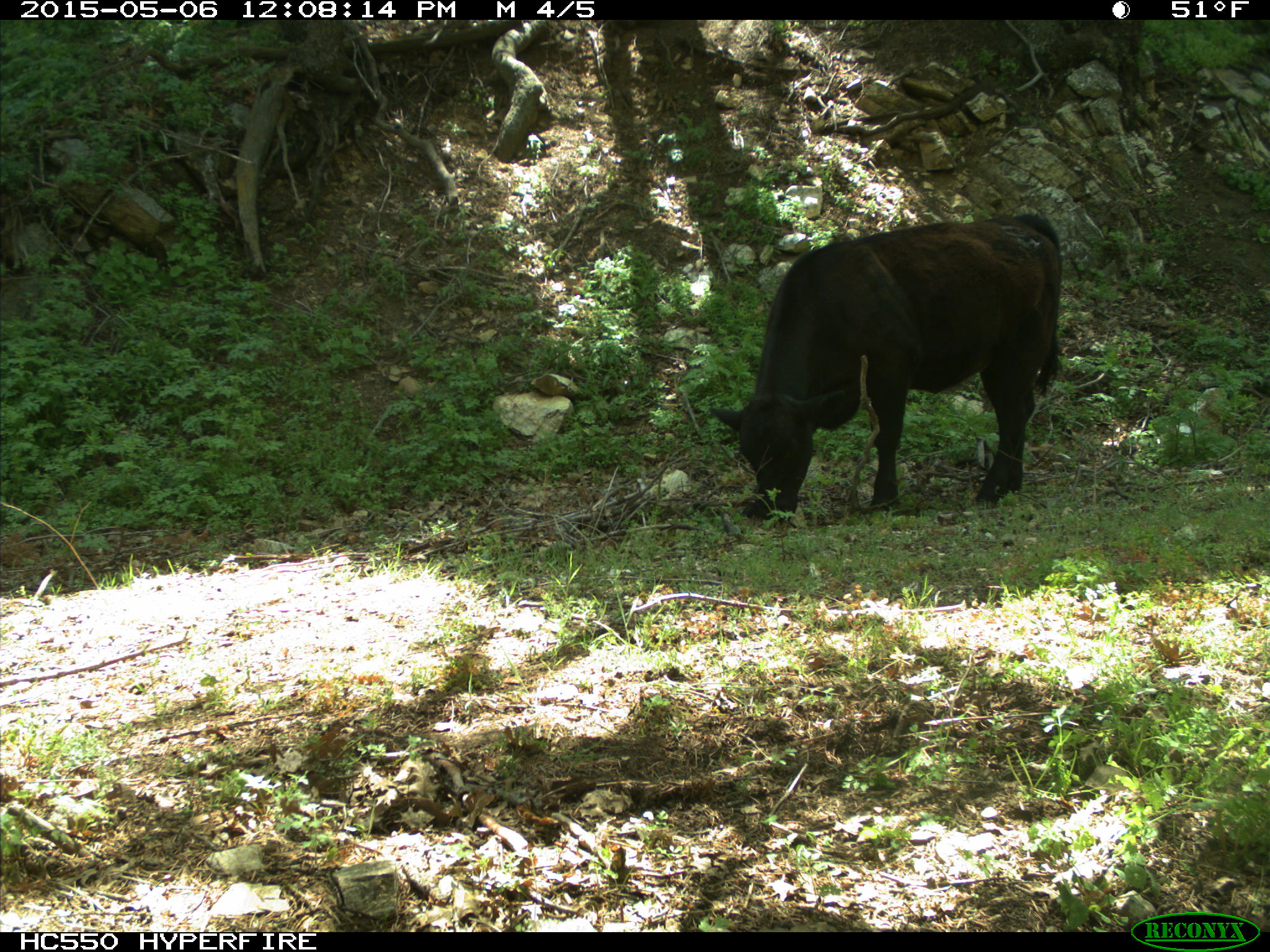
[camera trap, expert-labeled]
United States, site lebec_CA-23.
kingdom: Animalia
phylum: Chordata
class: Mammalia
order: Artiodactyla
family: Bovidae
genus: Bos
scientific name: Bos taurus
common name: domestic cow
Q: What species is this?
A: Bos taurus (domestic cow).